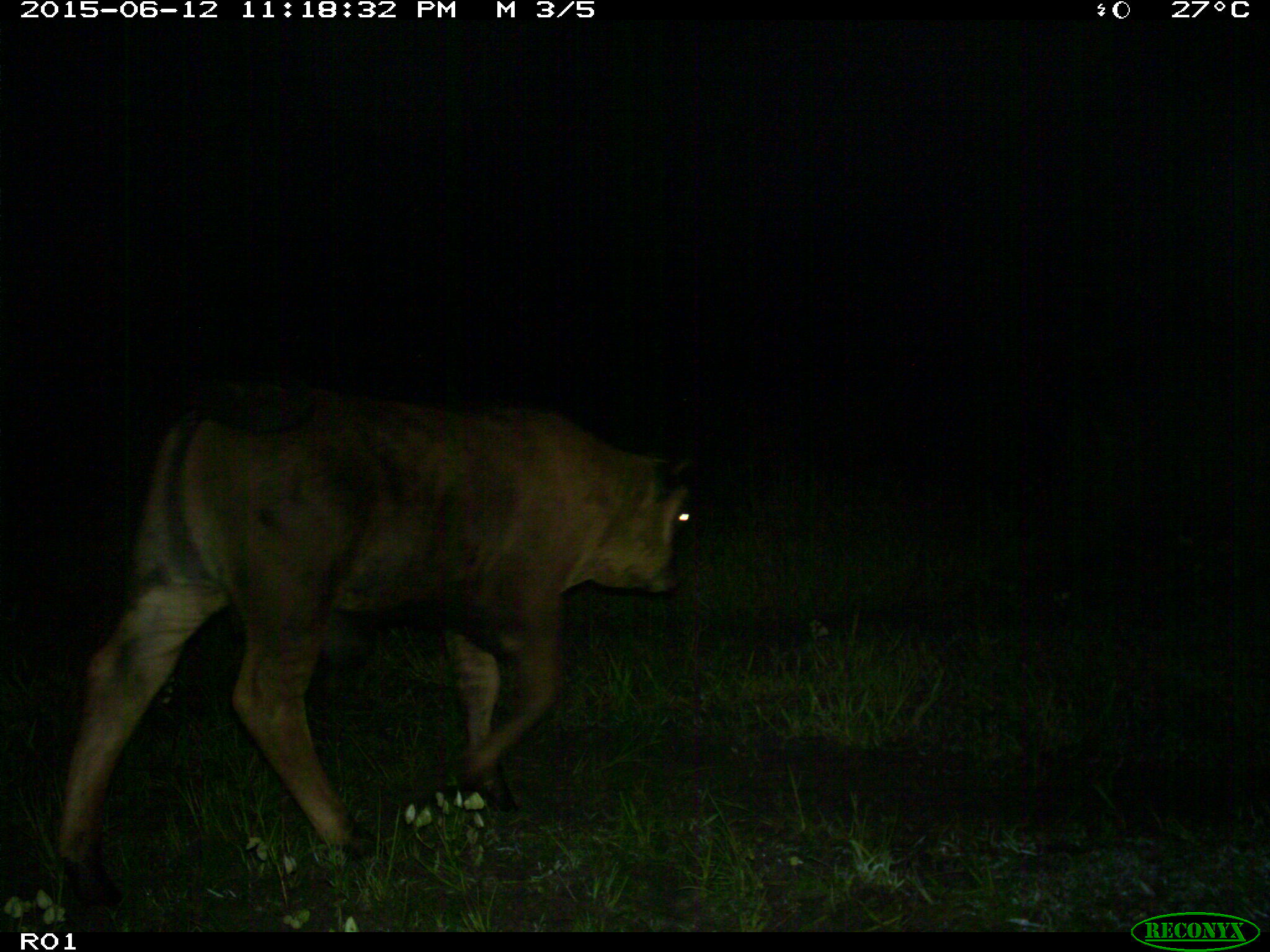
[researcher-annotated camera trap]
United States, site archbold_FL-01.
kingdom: Animalia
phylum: Chordata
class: Mammalia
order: Artiodactyla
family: Bovidae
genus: Bos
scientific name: Bos taurus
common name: domestic cow